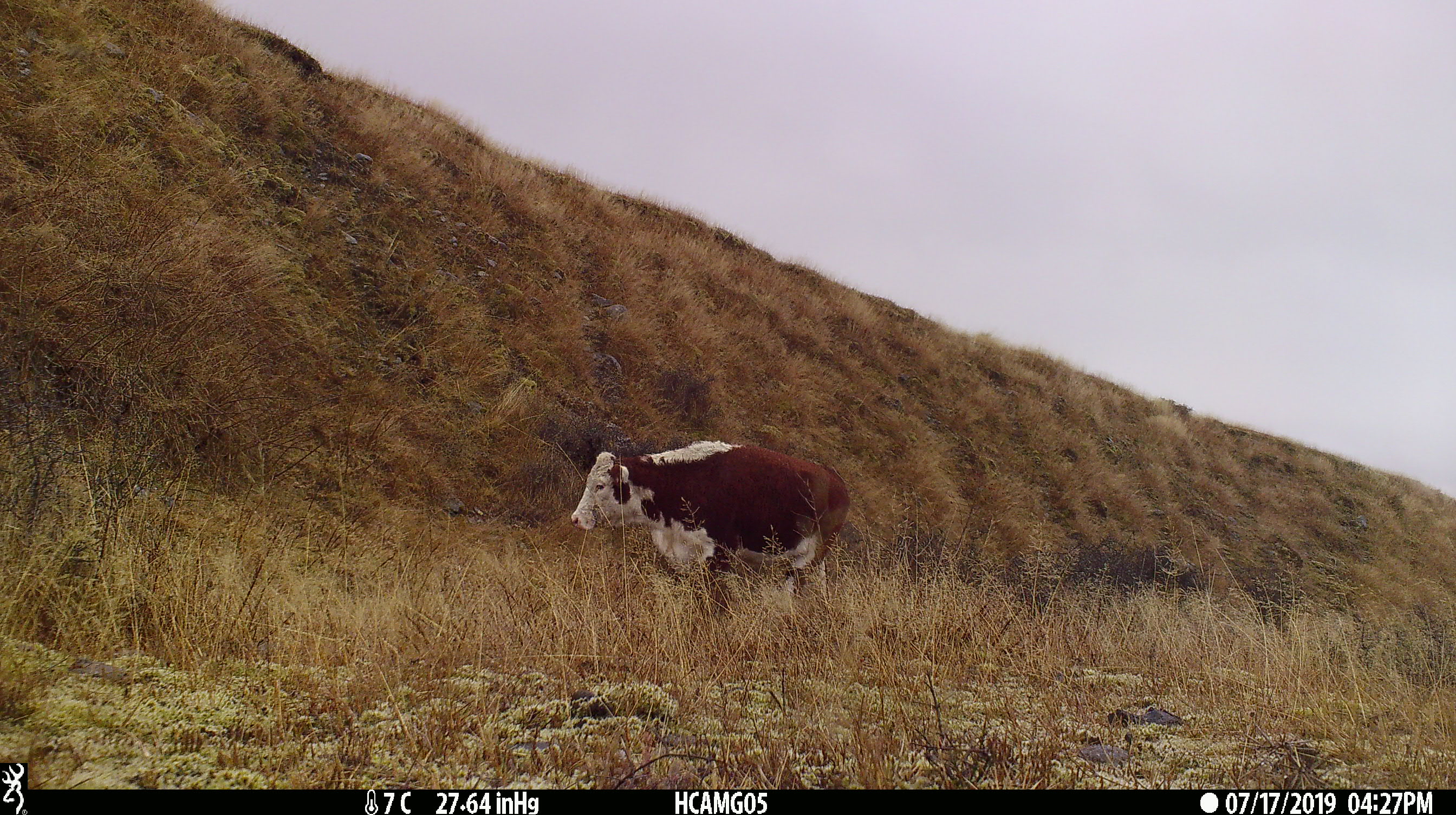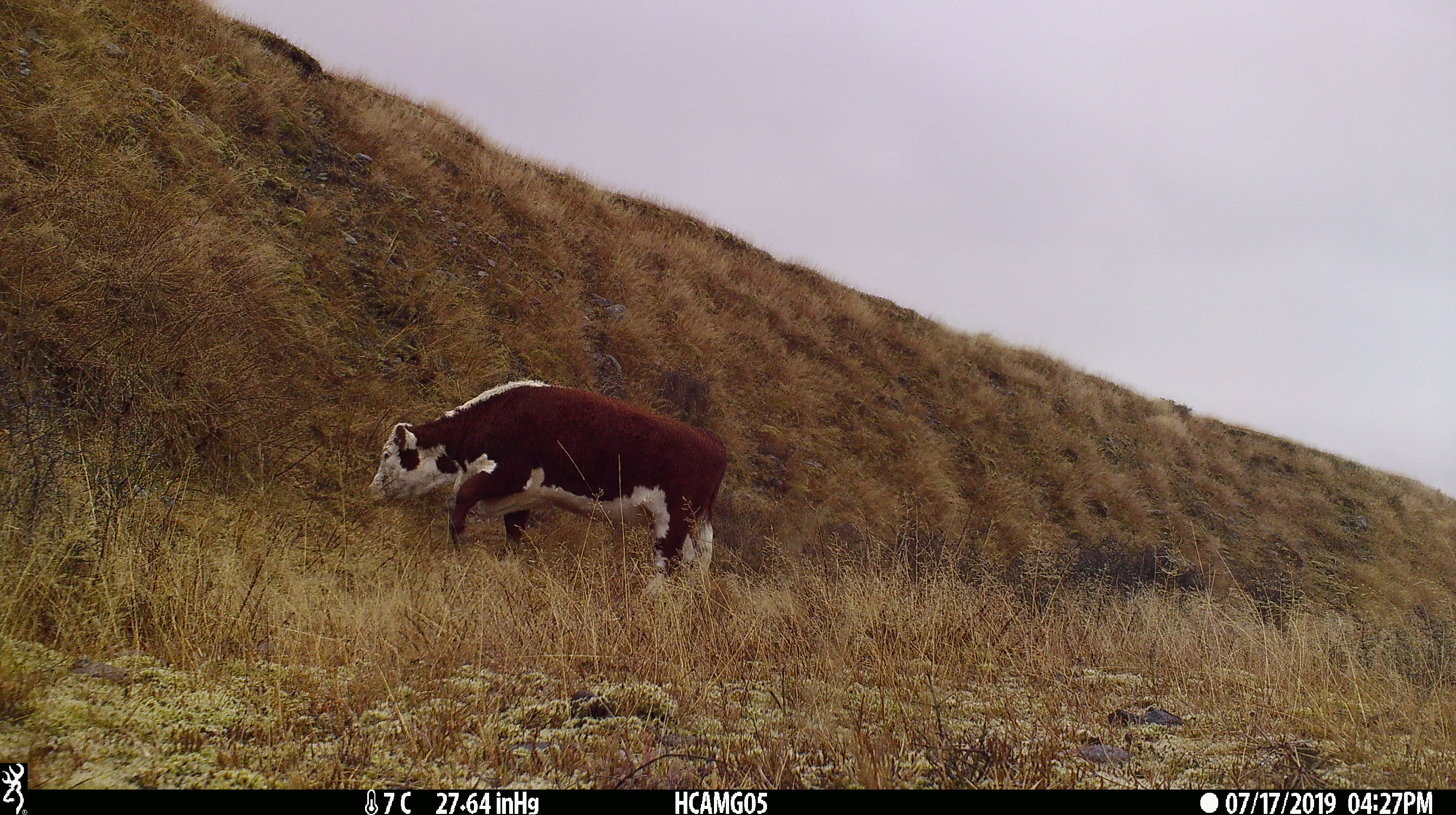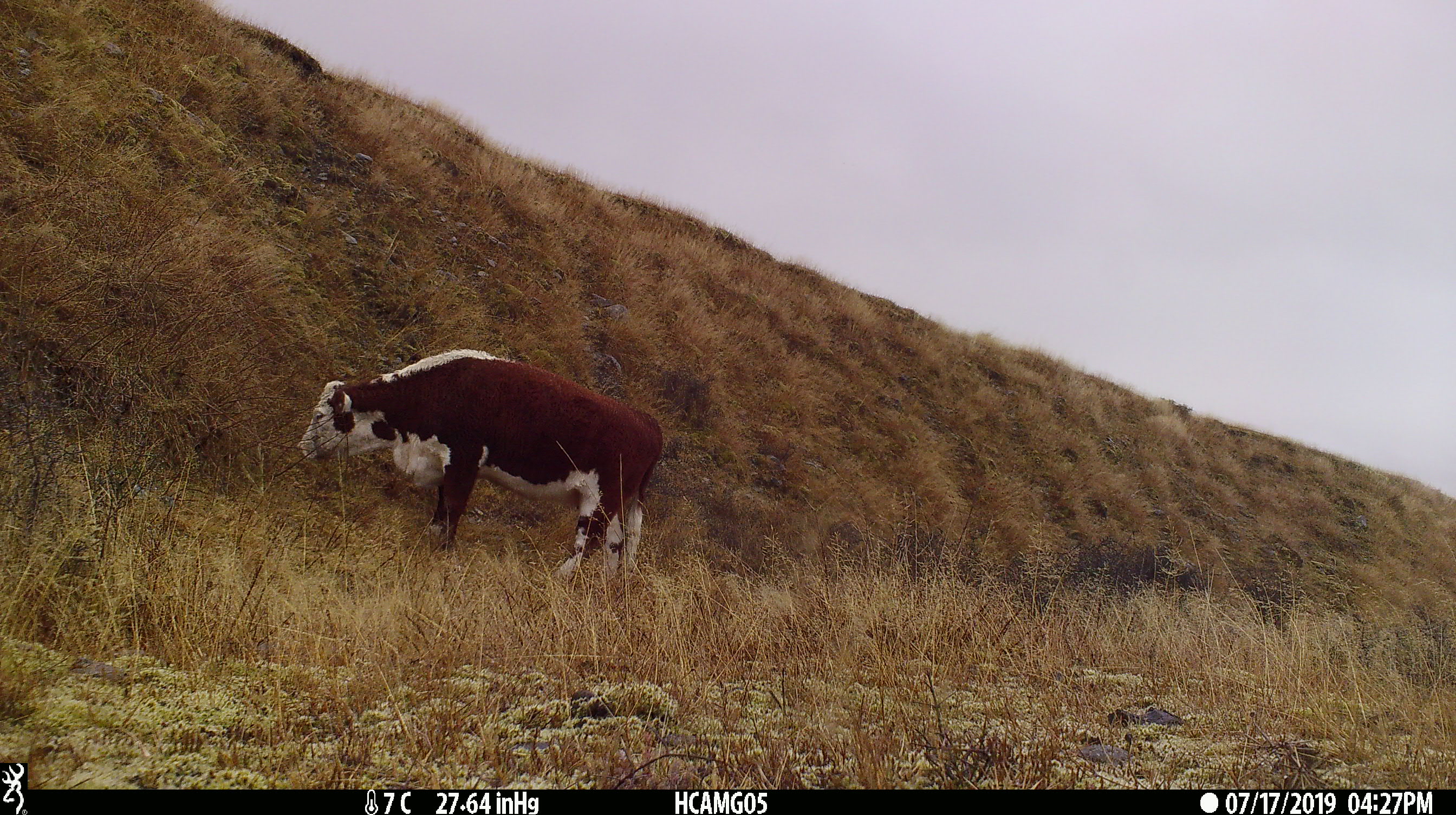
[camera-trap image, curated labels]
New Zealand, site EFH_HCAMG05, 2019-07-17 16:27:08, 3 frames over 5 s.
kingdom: Animalia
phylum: Chordata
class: Mammalia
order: Artiodactyla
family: Bovidae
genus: Bos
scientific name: Bos taurus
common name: domestic cow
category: cow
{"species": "cow (domestic cow) (Bos taurus)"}